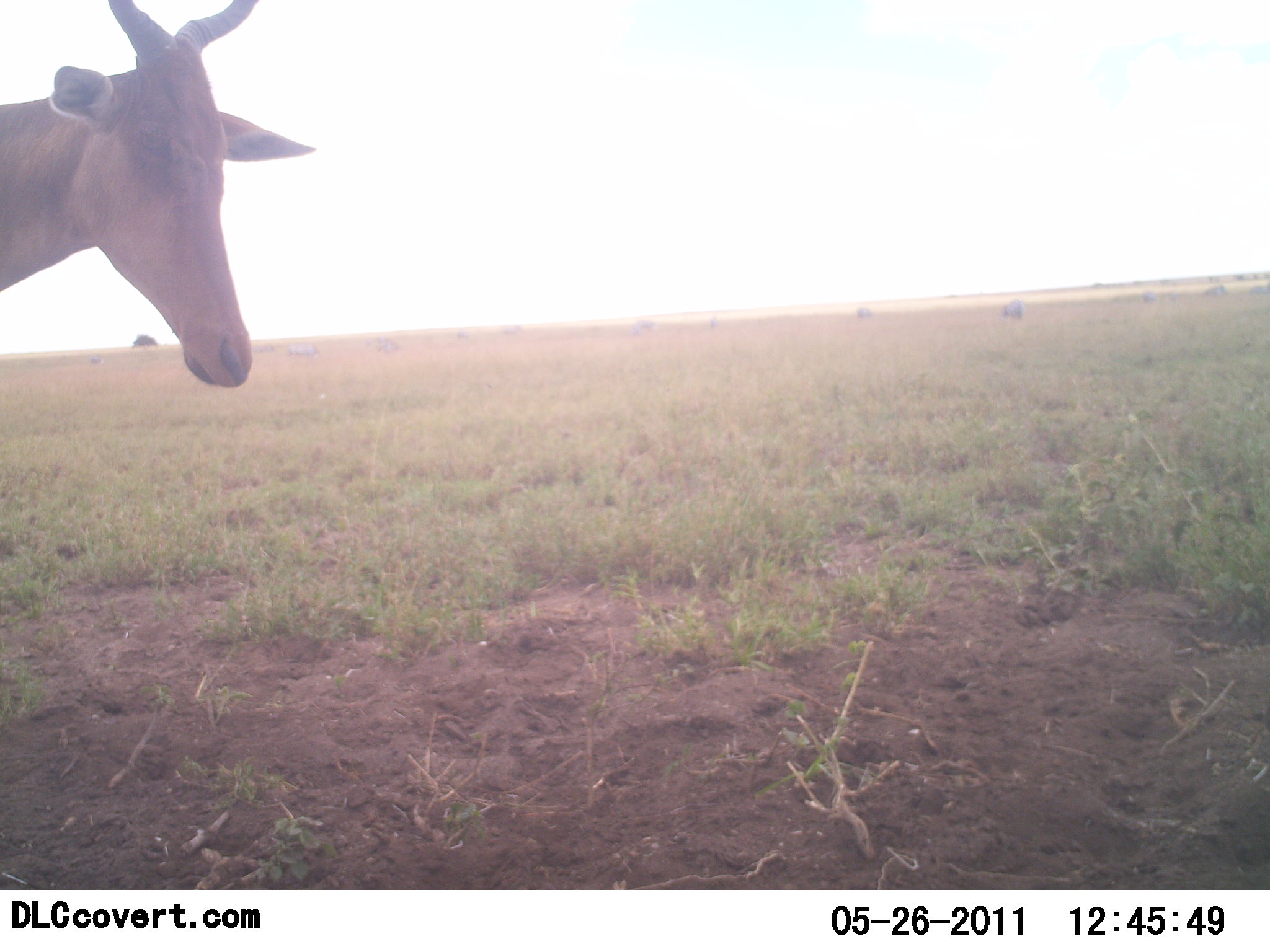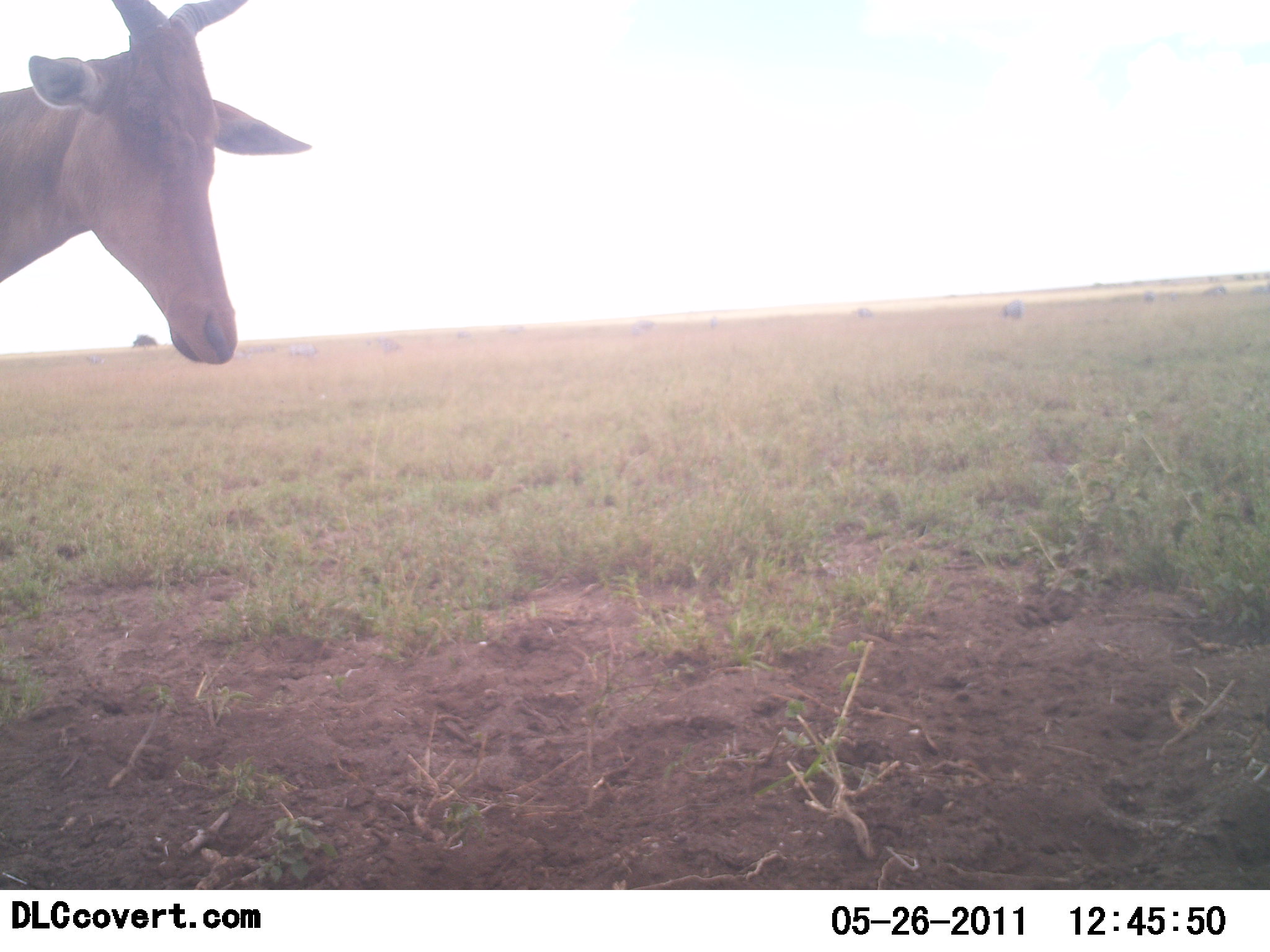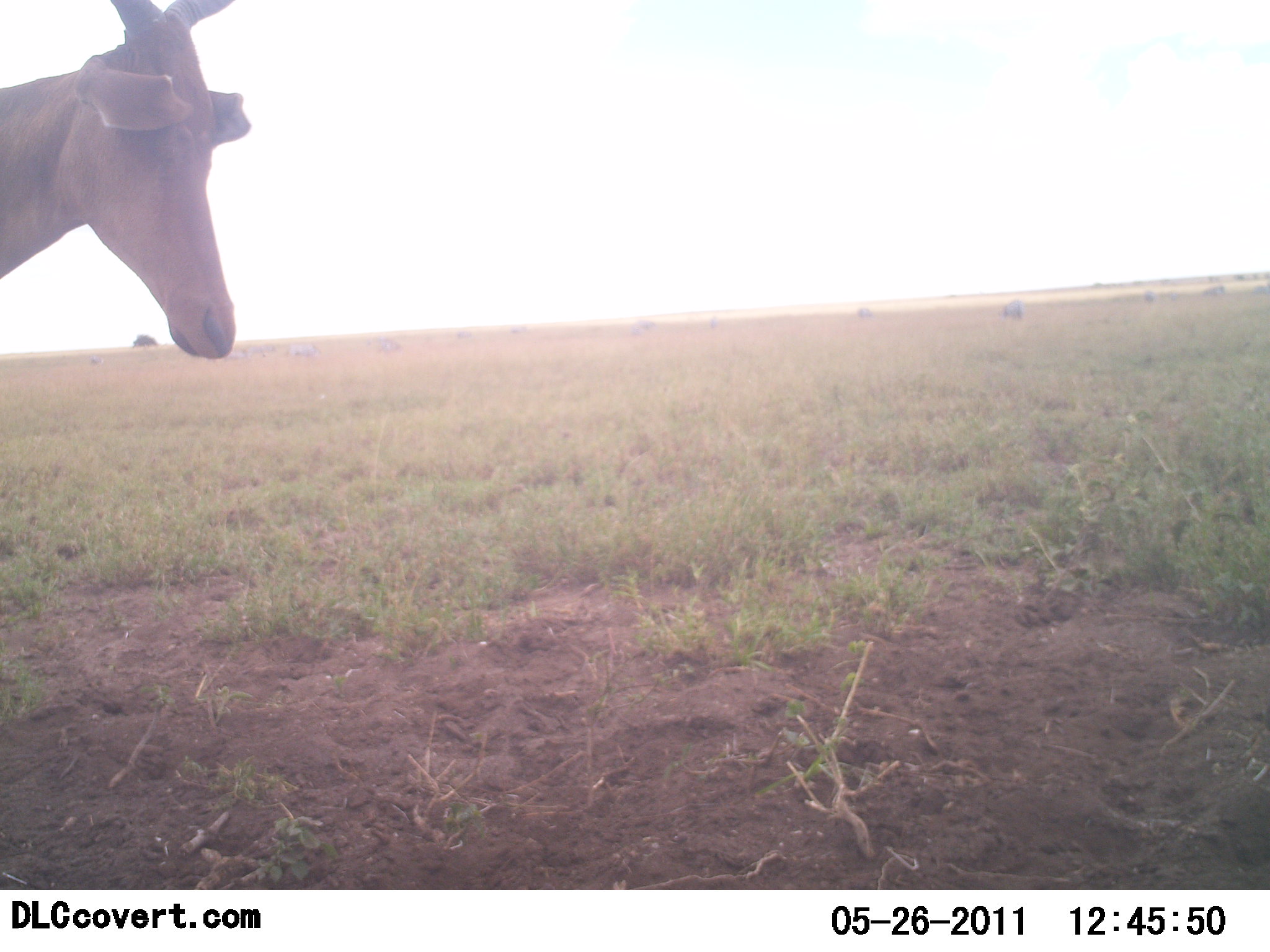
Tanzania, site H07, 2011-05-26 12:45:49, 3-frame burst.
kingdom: Animalia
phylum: Chordata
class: Mammalia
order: Artiodactyla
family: Bovidae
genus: Alcelaphus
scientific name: Alcelaphus buselaphus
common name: hartebeest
Hartebeest (Alcelaphus buselaphus), count 1. Behavior (volunteer vote fractions): standing 94%, resting 0%, moving 6%, interacting 0%. Young present (vote fraction): 0%. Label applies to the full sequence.